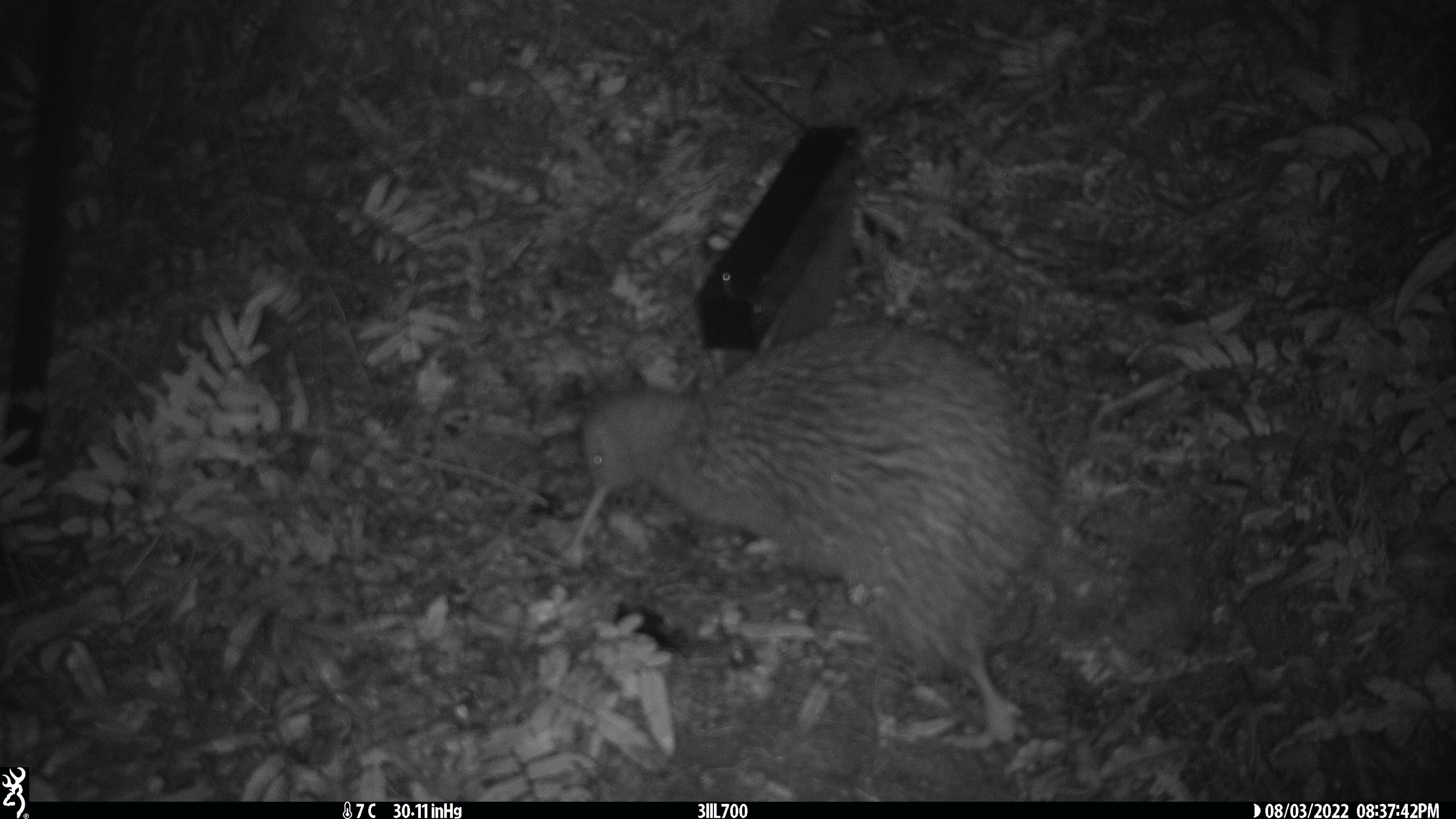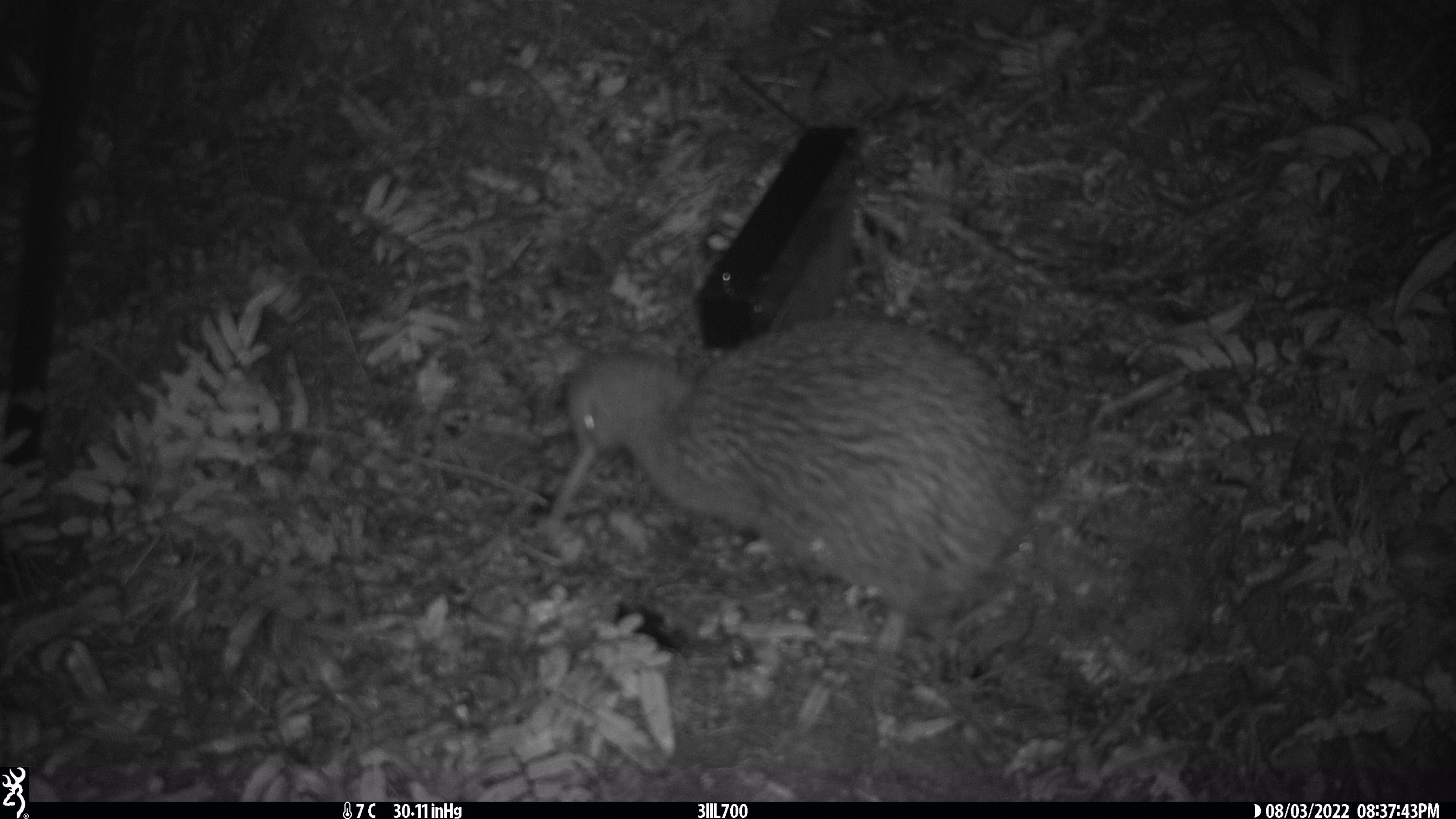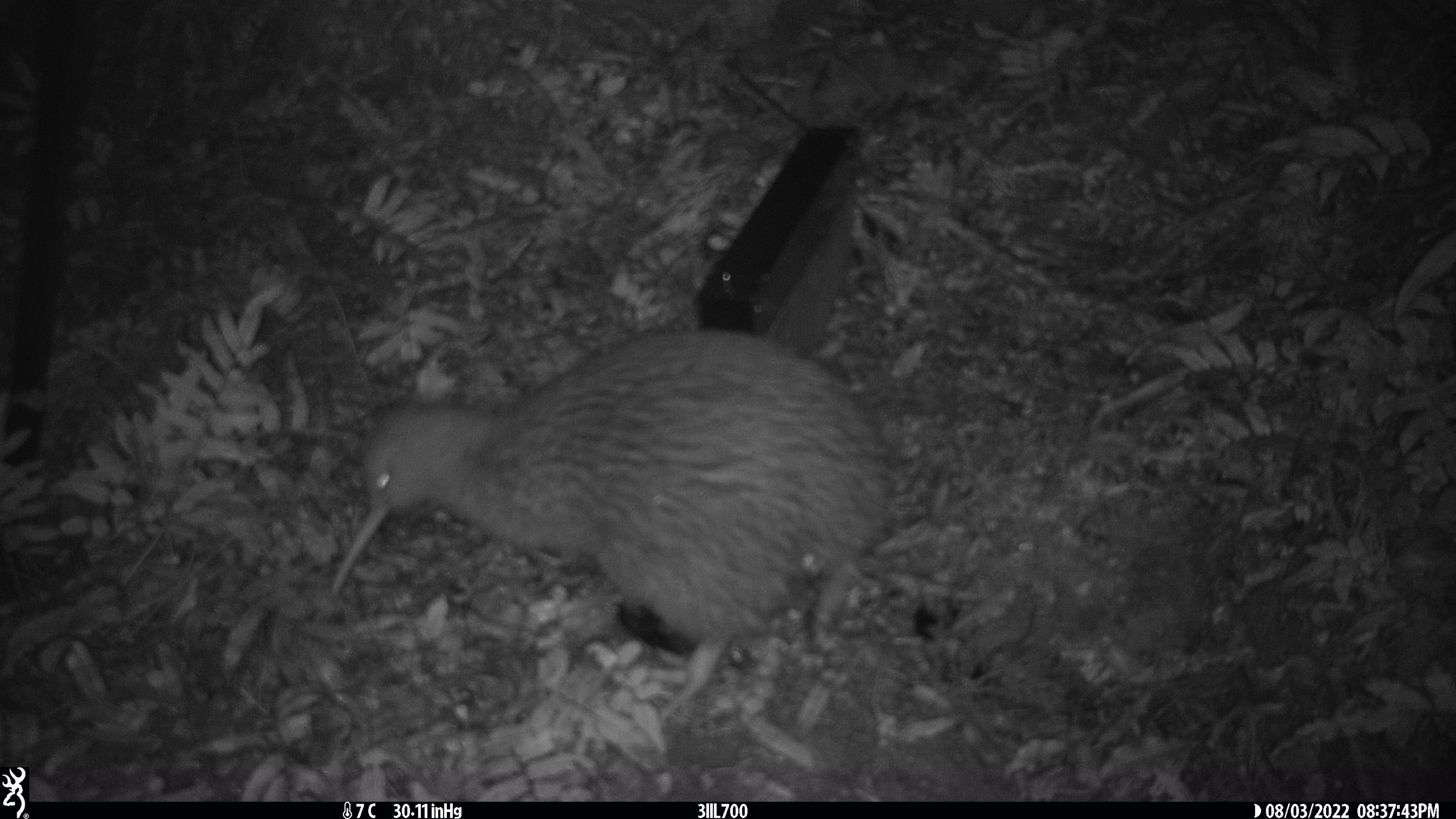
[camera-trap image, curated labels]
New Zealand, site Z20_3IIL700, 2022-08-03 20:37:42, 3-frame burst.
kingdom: Animalia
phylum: Chordata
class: Aves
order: Apterygiformes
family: Apterygidae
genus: Apteryx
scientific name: Apteryx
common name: kiwi